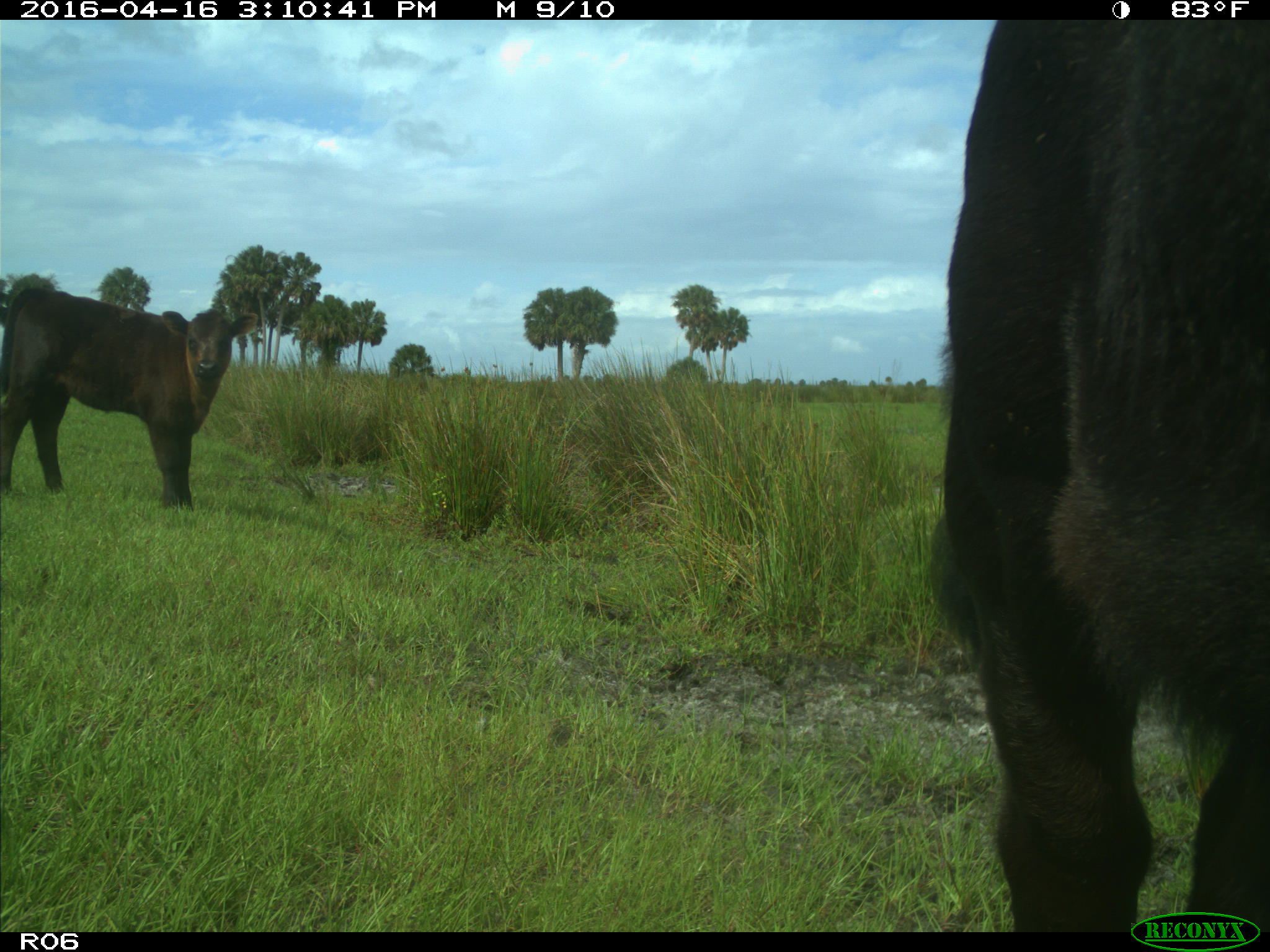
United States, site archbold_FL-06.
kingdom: Animalia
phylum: Chordata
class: Mammalia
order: Artiodactyla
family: Bovidae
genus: Bos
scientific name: Bos taurus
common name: domestic cow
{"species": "Bos taurus (domestic cow)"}